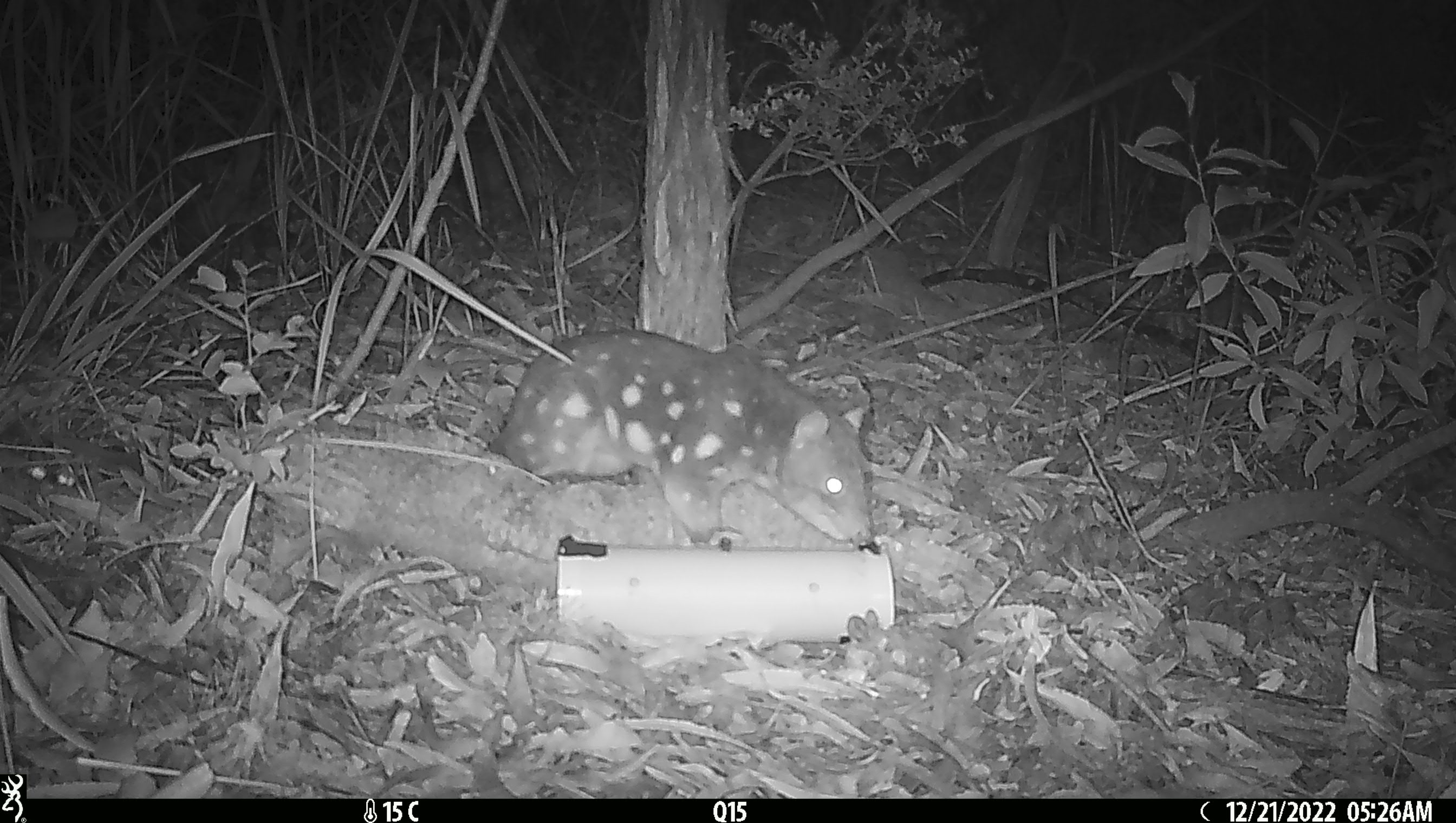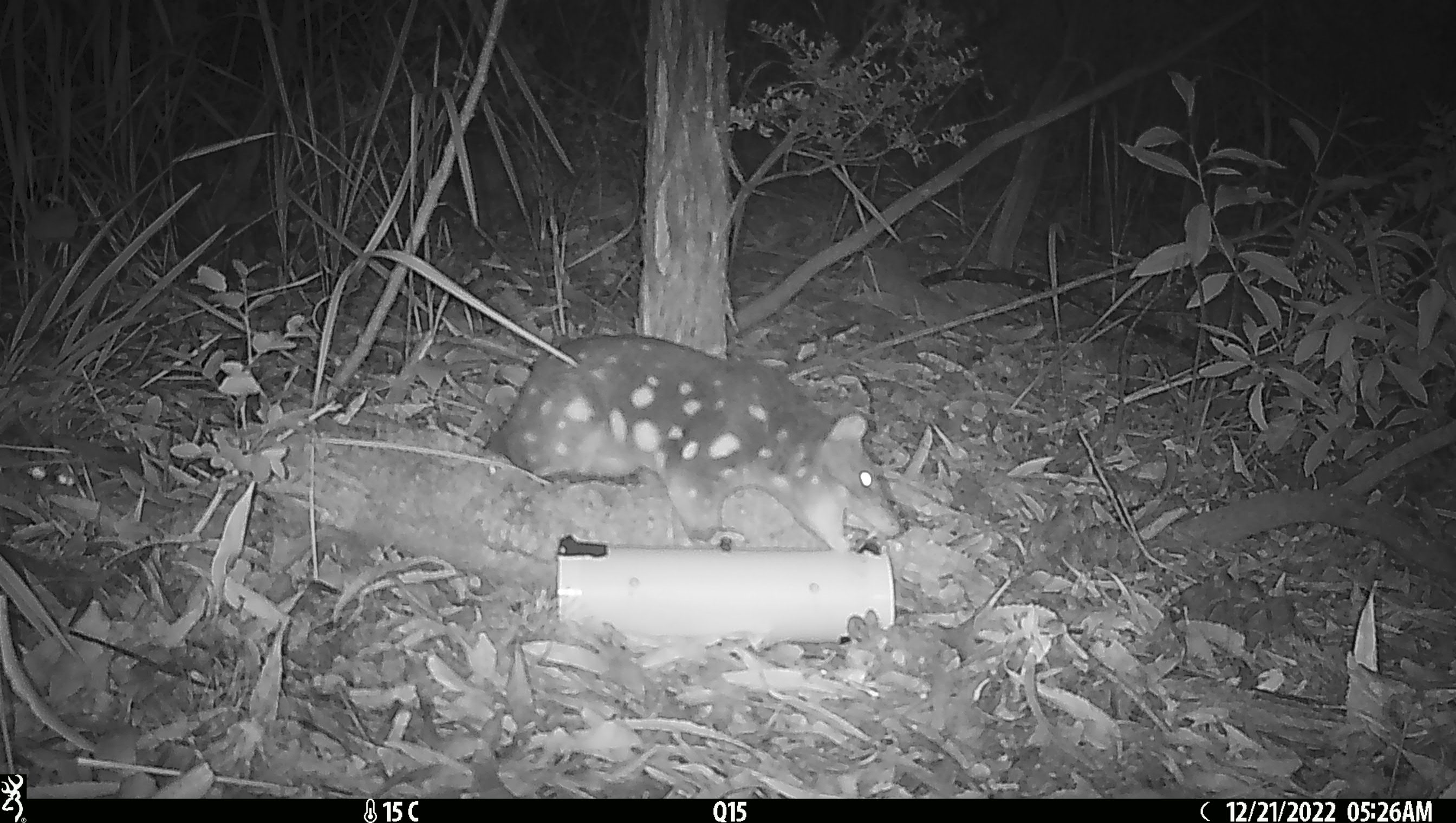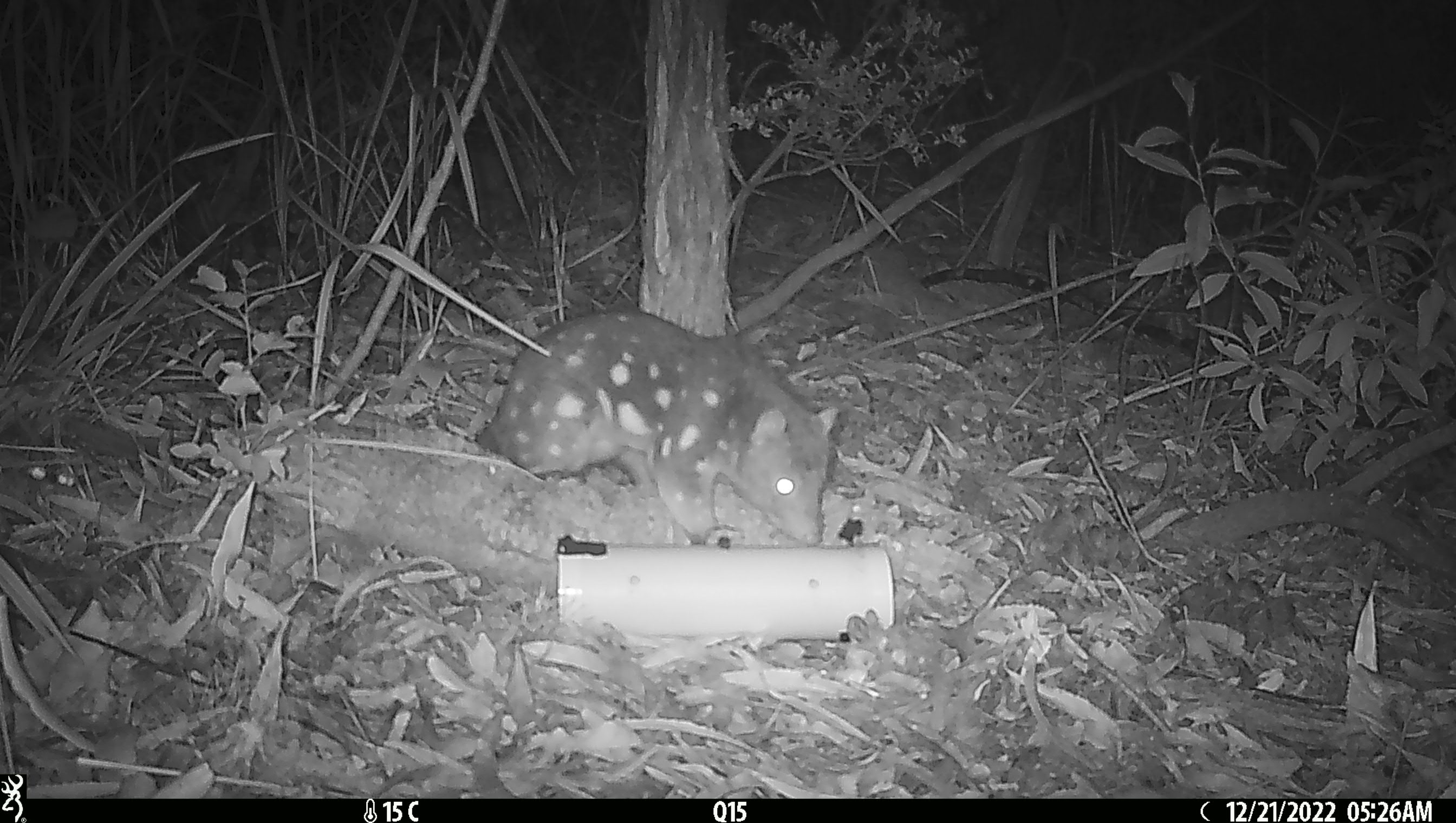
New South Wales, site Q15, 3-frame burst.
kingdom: Animalia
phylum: Chordata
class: Mammalia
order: Dasyuromorphia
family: Dasyuridae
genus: Dasyurus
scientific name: Dasyurus maculatus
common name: spotted-tailed quoll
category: quoll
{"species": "quoll (spotted-tailed quoll) (Dasyurus maculatus)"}